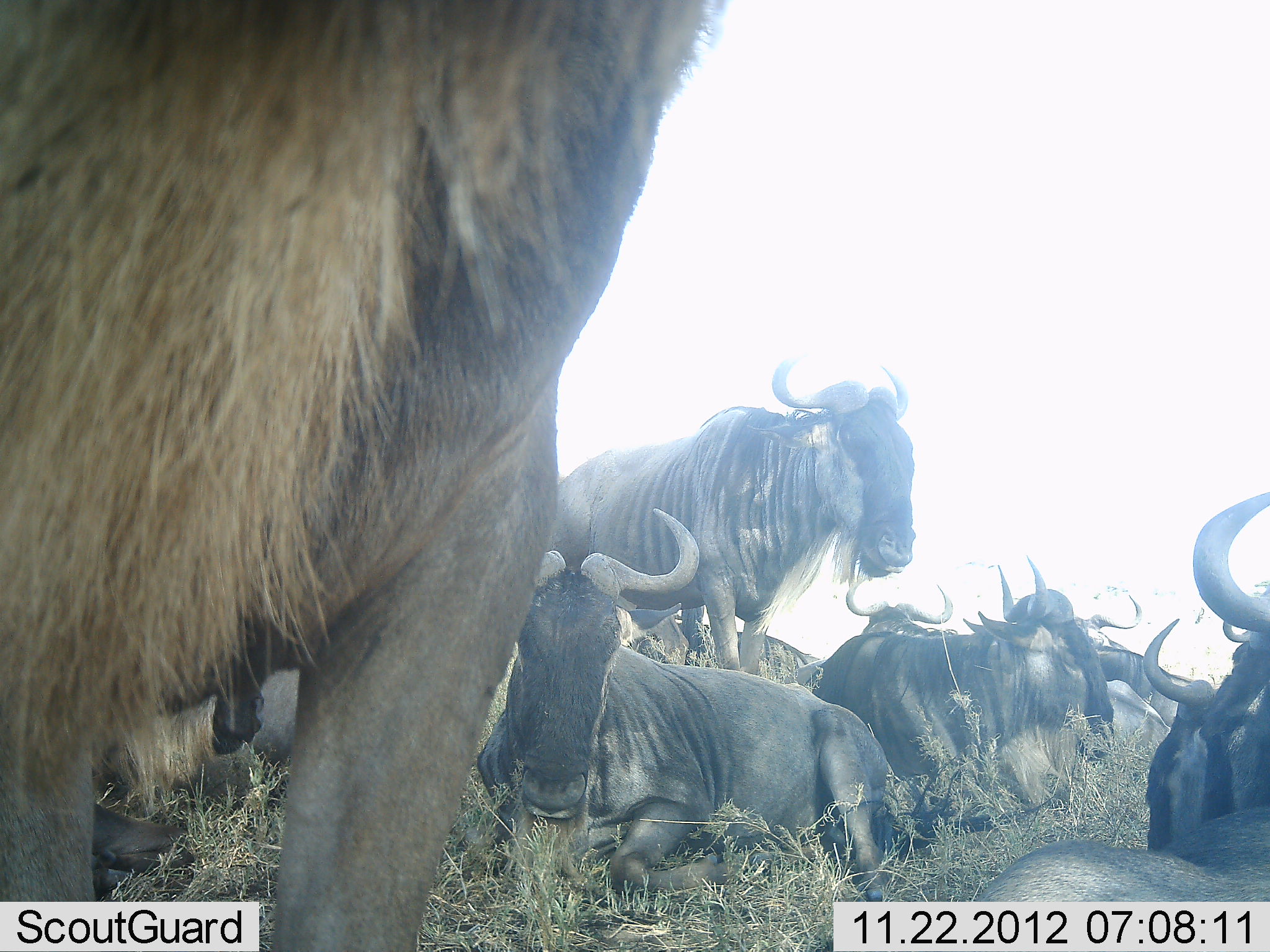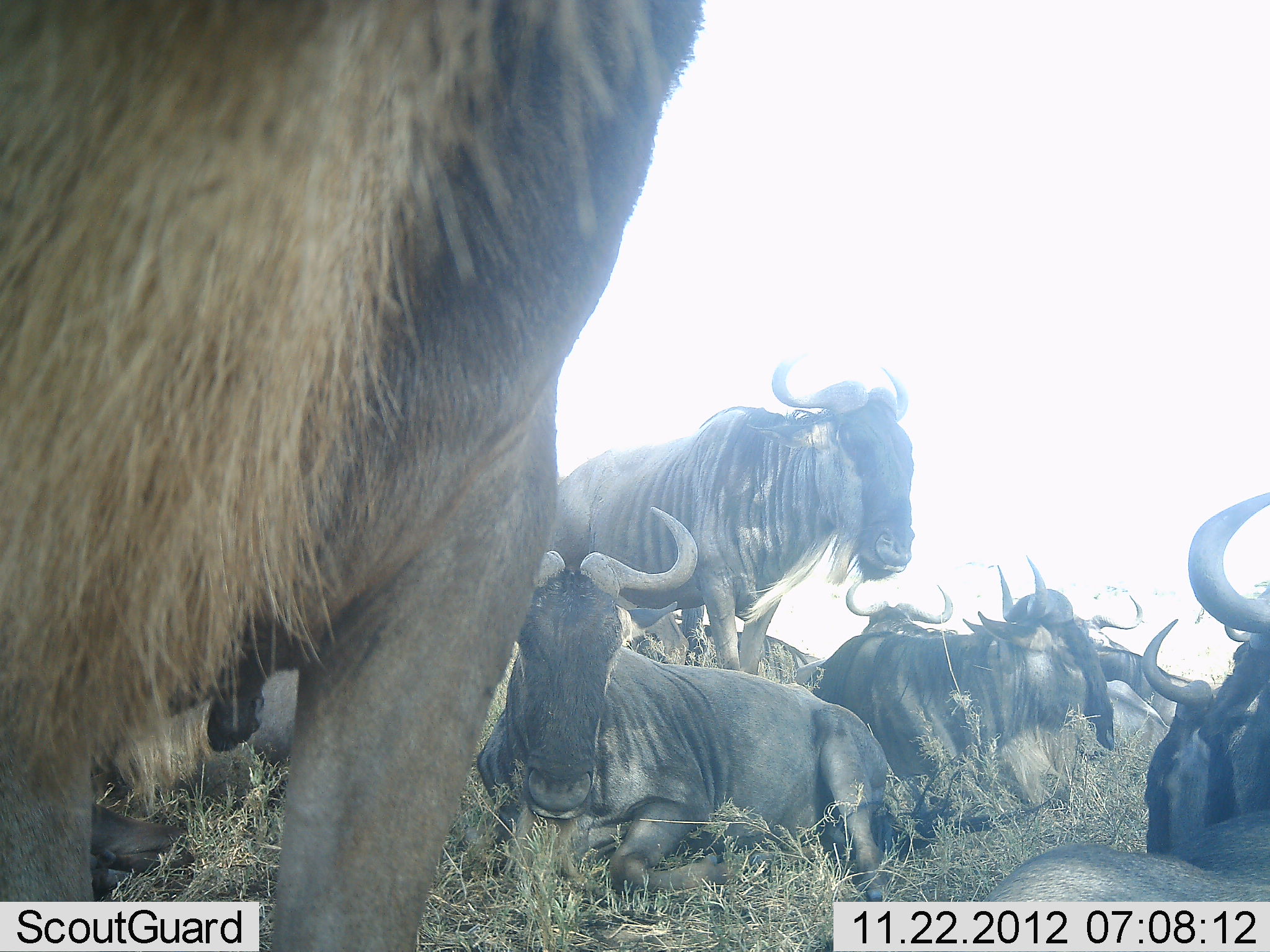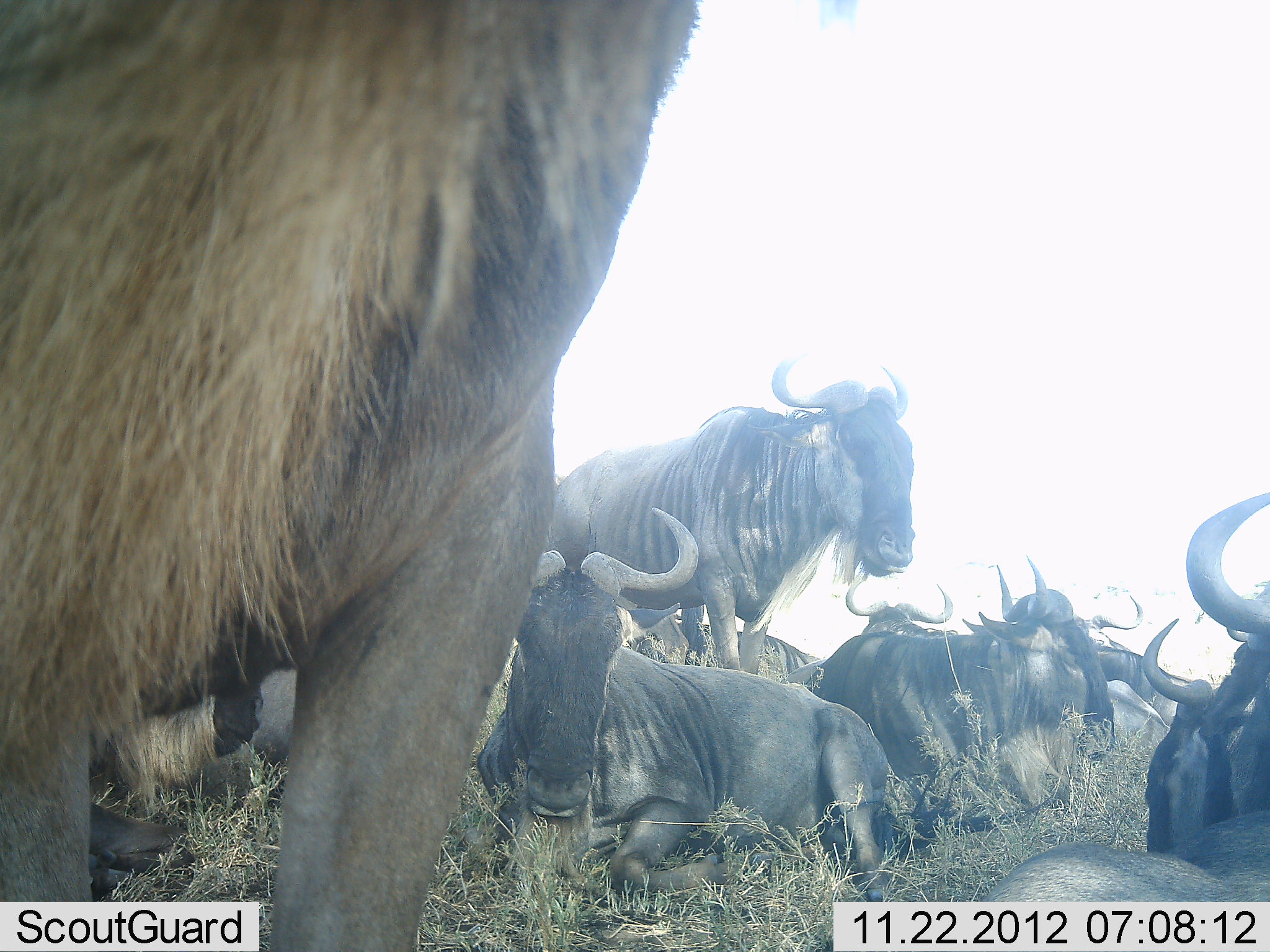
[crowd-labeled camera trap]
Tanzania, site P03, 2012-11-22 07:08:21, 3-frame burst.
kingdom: Animalia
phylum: Chordata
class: Mammalia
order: Artiodactyla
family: Bovidae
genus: Connochaetes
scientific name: Connochaetes taurinus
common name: blue wildebeest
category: wildebeest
Wildebeest (blue wildebeest) (Connochaetes taurinus), count 9. Behavior (volunteer vote fractions): standing 60%, resting 100%, moving 0%, interacting 10%. Young present (vote fraction): 0%. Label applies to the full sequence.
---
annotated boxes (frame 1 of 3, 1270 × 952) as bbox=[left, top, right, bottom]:
animal: bbox=[0, 1, 703, 952]; bbox=[469, 507, 900, 903]; bbox=[973, 486, 1270, 952]; bbox=[526, 356, 924, 680]; bbox=[795, 552, 1120, 839]; bbox=[1140, 615, 1270, 853]; bbox=[1061, 592, 1188, 728]; bbox=[845, 572, 957, 639]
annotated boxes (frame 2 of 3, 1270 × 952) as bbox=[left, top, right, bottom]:
animal: bbox=[1, 0, 709, 950]; bbox=[474, 507, 1016, 901]; bbox=[986, 495, 1270, 952]; bbox=[536, 354, 919, 675]; bbox=[809, 553, 1118, 764]; bbox=[1140, 617, 1258, 852]; bbox=[1070, 592, 1182, 727]; bbox=[845, 572, 959, 638]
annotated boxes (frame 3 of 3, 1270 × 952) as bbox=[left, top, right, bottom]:
animal: bbox=[0, 0, 696, 950]; bbox=[474, 504, 1057, 901]; bbox=[980, 485, 1270, 952]; bbox=[544, 340, 919, 675]; bbox=[799, 555, 1118, 778]; bbox=[1143, 617, 1258, 857]; bbox=[1066, 593, 1209, 728]; bbox=[1072, 595, 1192, 729]; bbox=[841, 567, 962, 643]